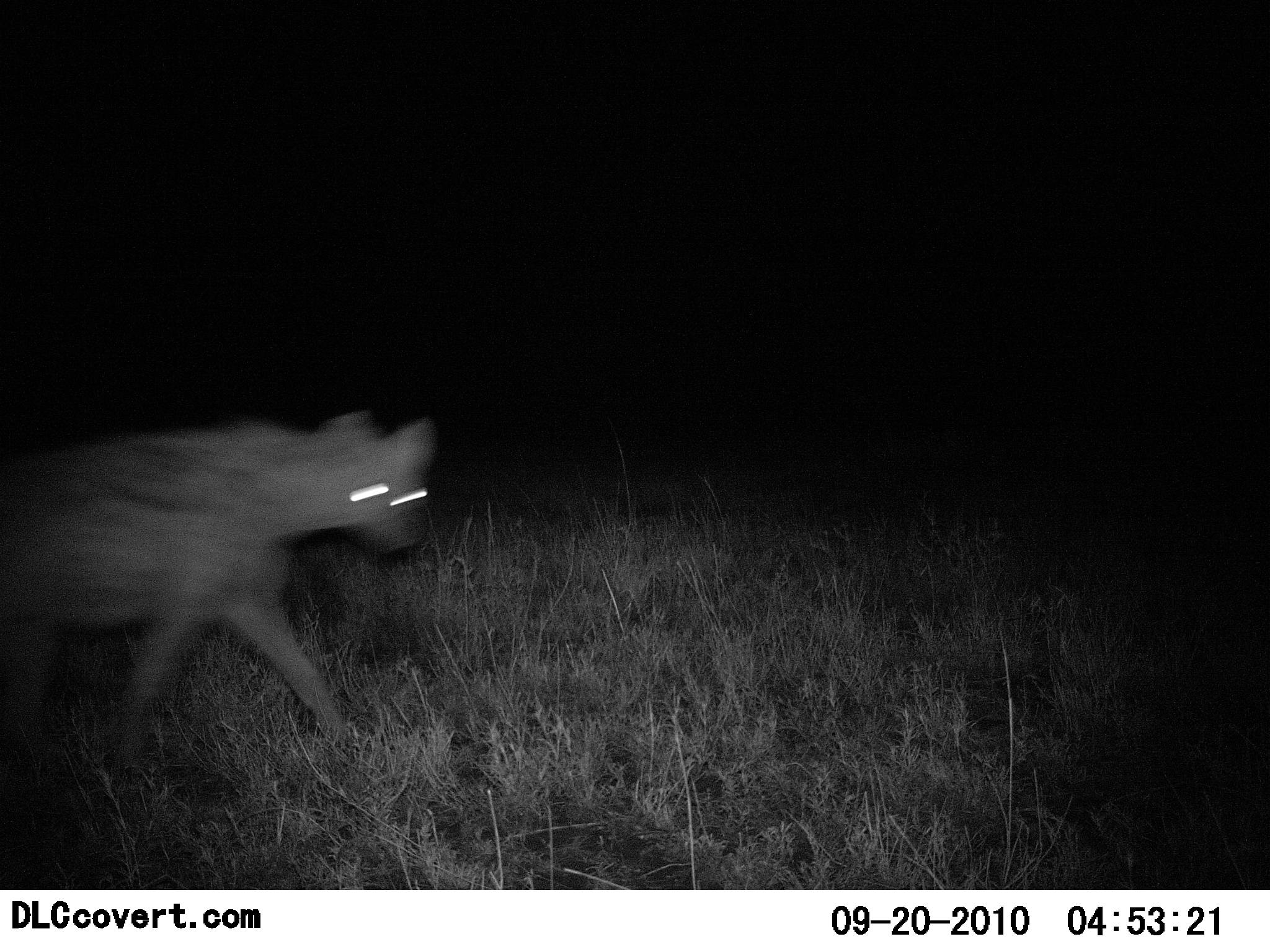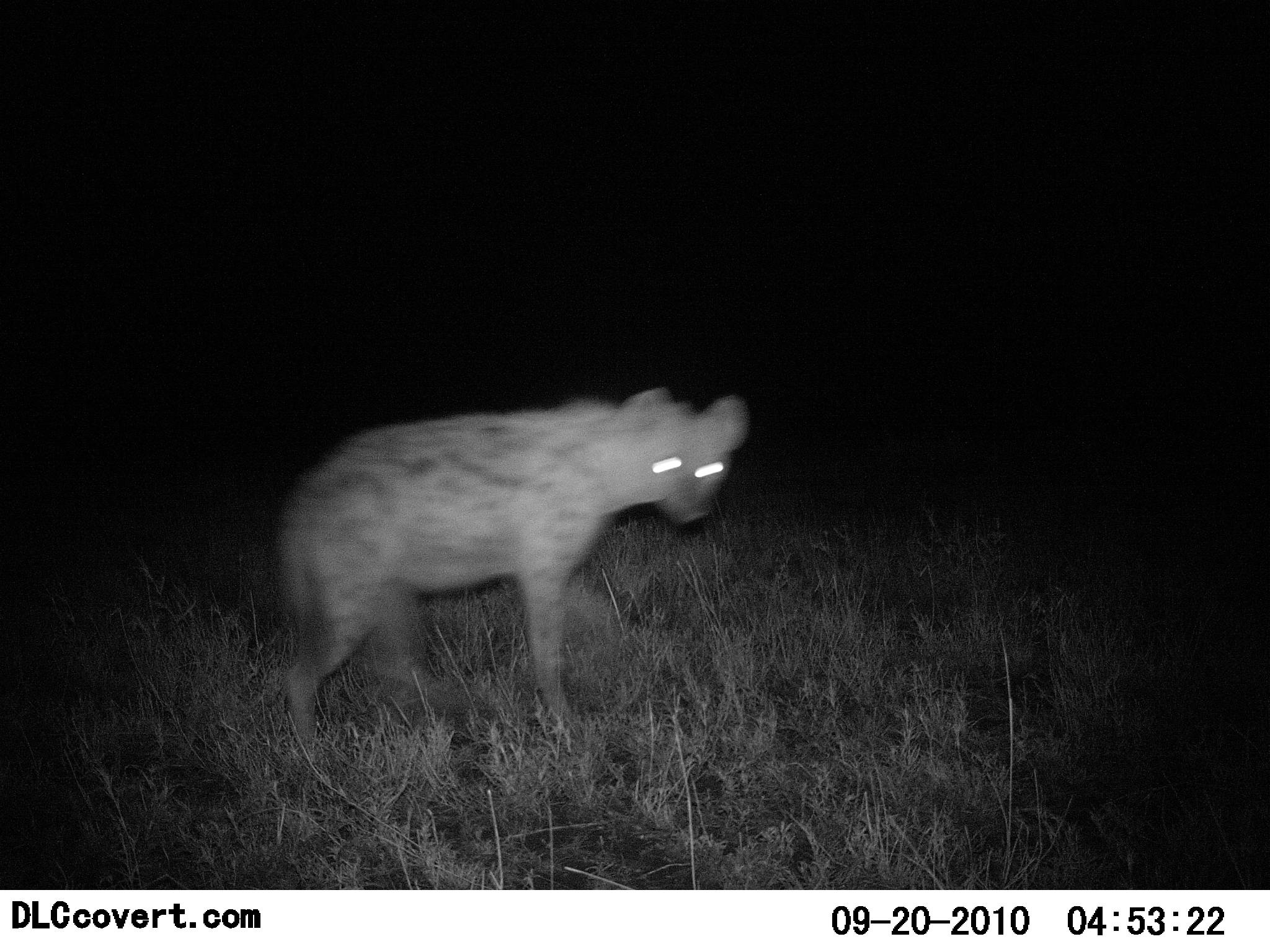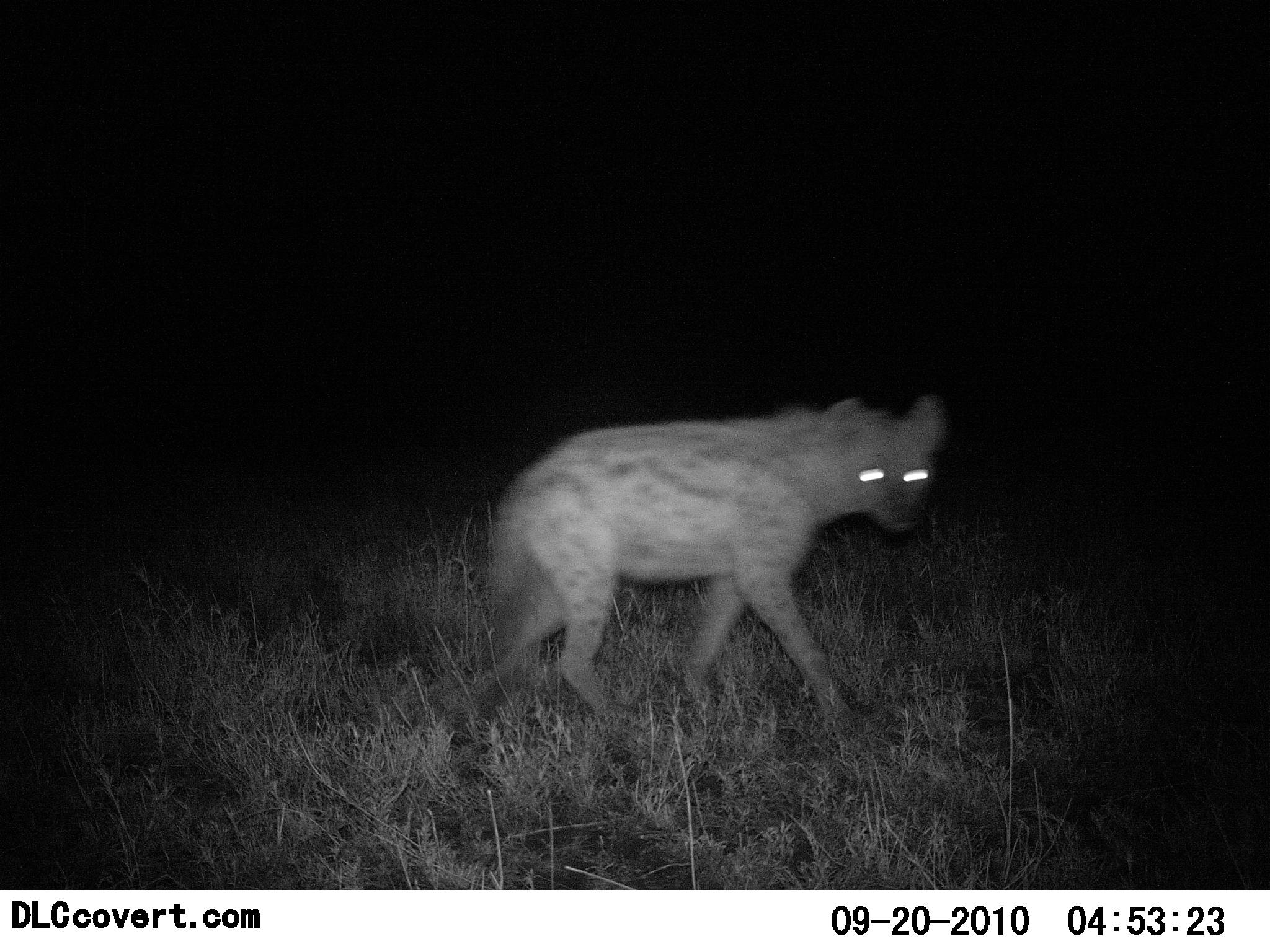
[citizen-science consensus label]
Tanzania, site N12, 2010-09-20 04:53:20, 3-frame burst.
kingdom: Animalia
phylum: Chordata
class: Mammalia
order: Carnivora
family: Hyaenidae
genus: Crocuta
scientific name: Crocuta crocuta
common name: spotted hyena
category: hyenaspotted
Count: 1.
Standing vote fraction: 0%.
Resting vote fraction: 0%.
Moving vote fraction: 100%.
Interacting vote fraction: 0%.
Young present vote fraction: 0%.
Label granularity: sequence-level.